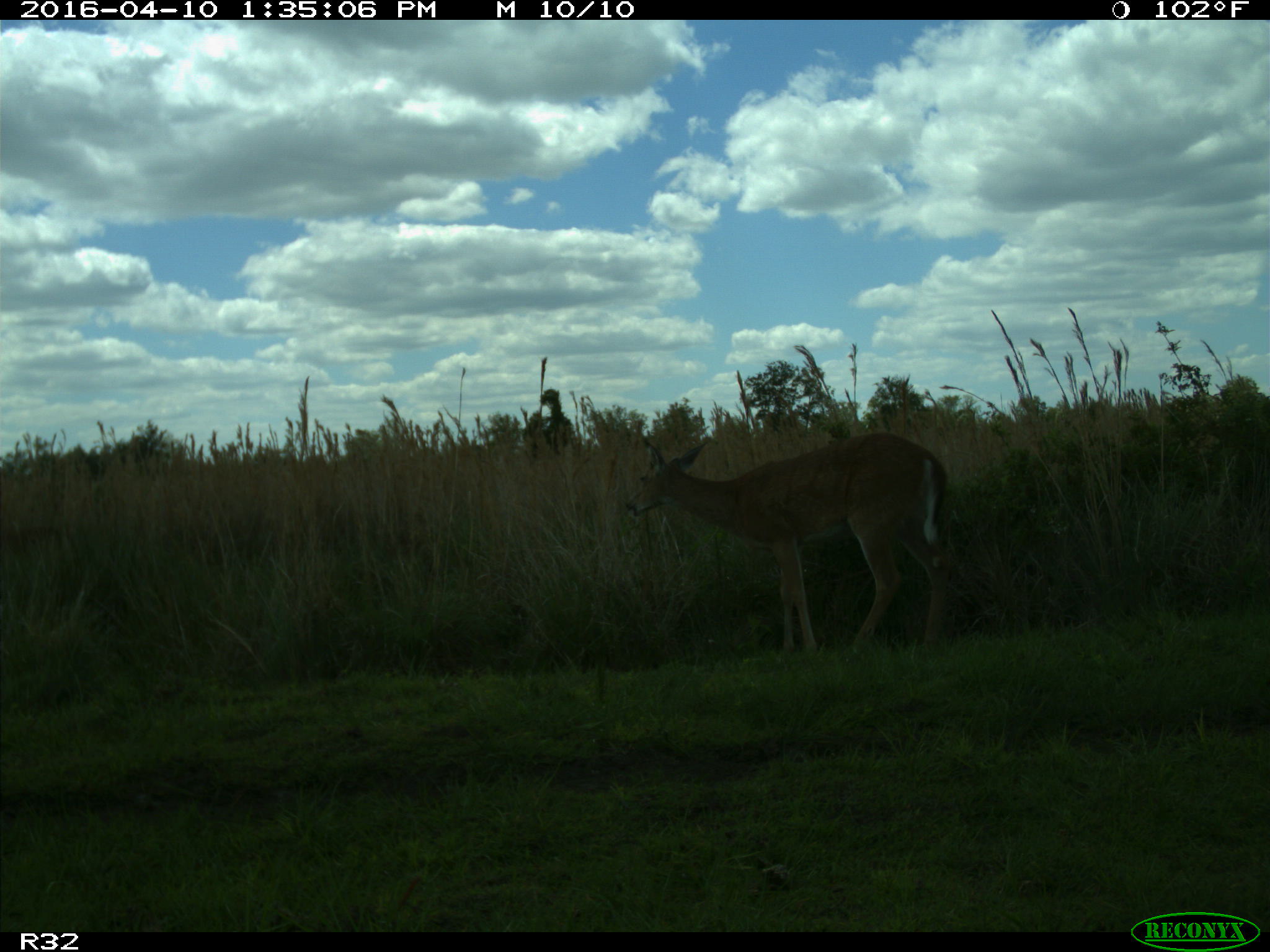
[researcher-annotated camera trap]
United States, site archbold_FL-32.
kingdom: Animalia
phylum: Chordata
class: Mammalia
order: Artiodactyla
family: Cervidae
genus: Odocoileus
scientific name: Odocoileus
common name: deer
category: unidentified deer